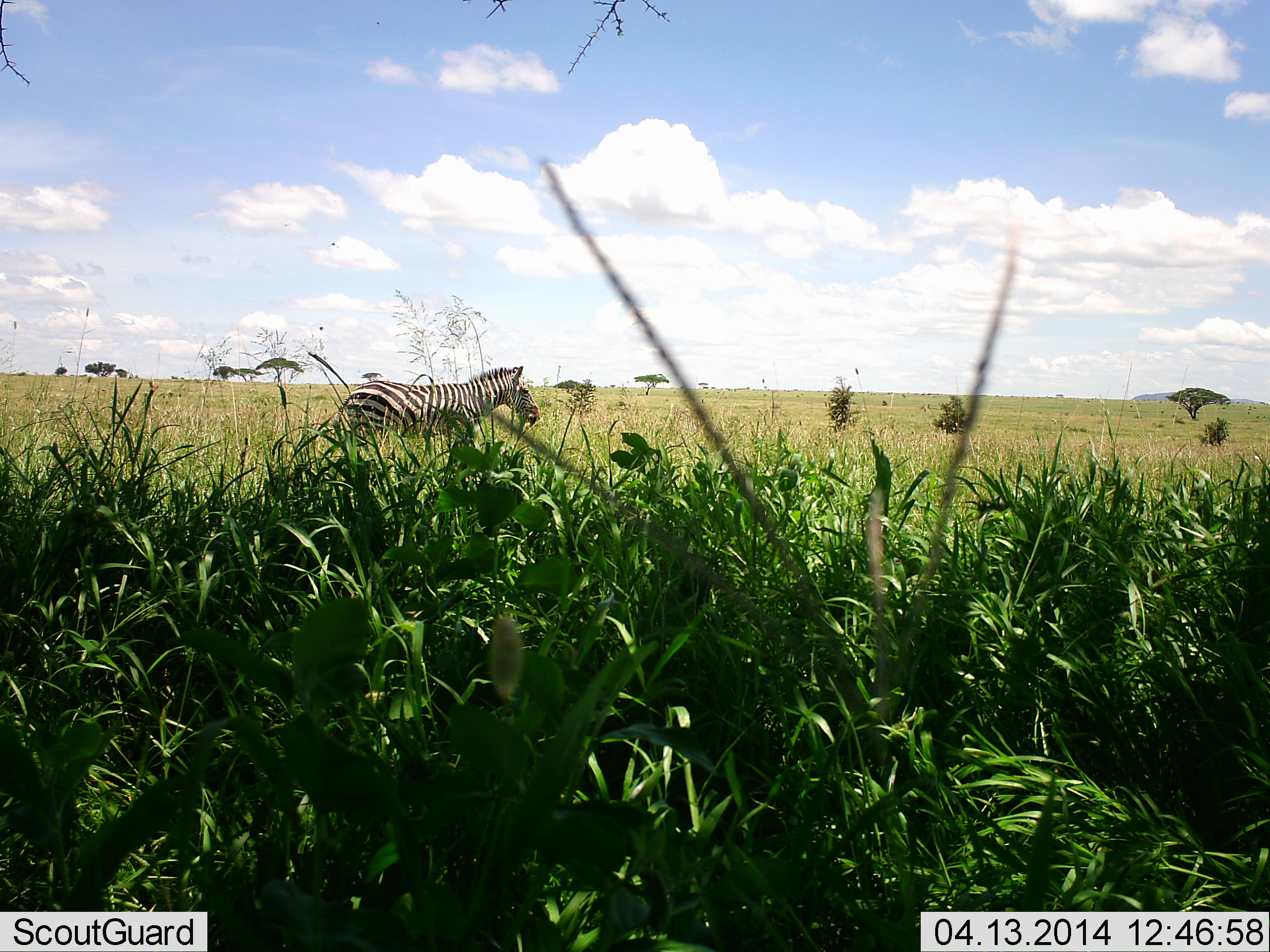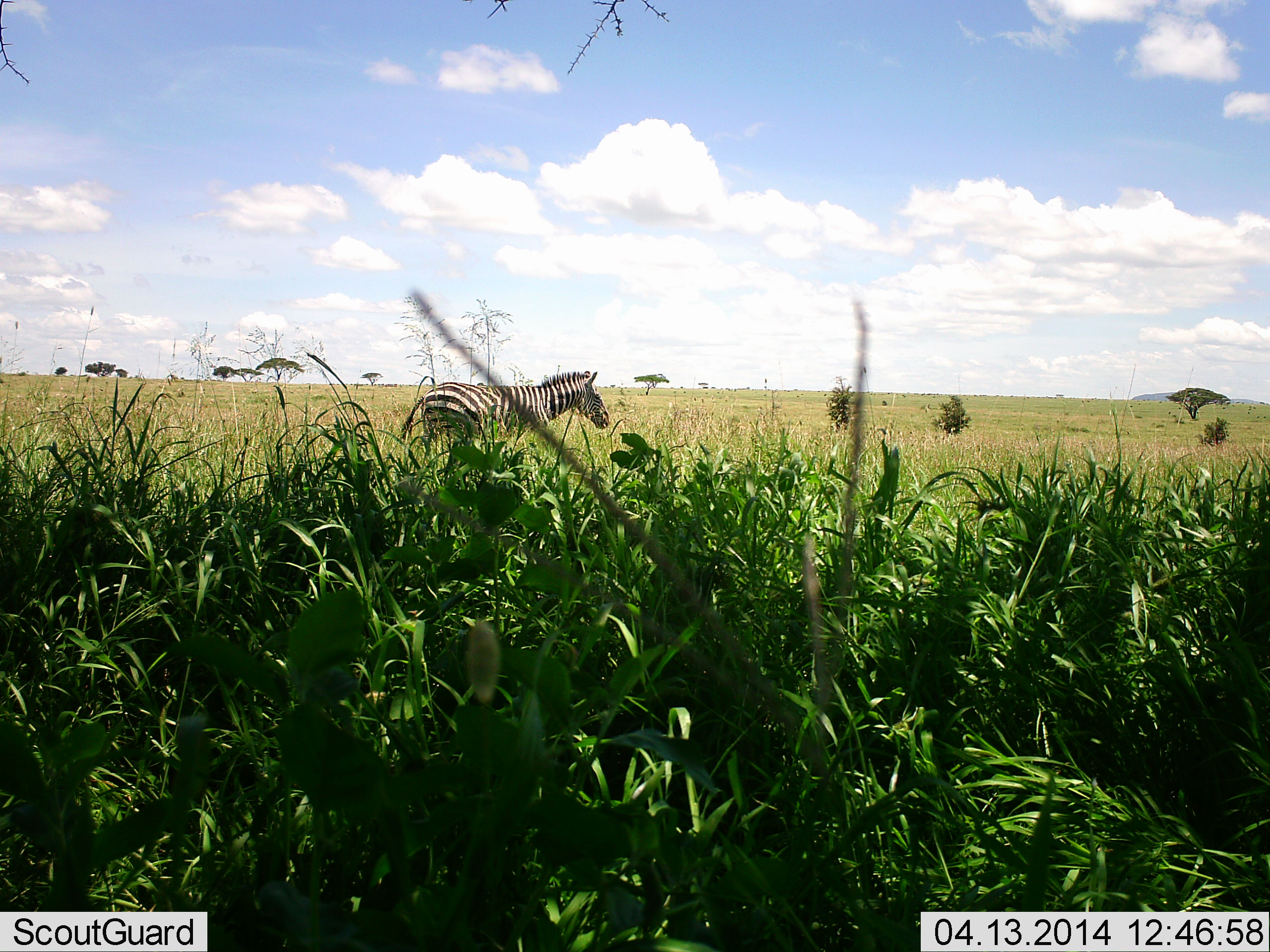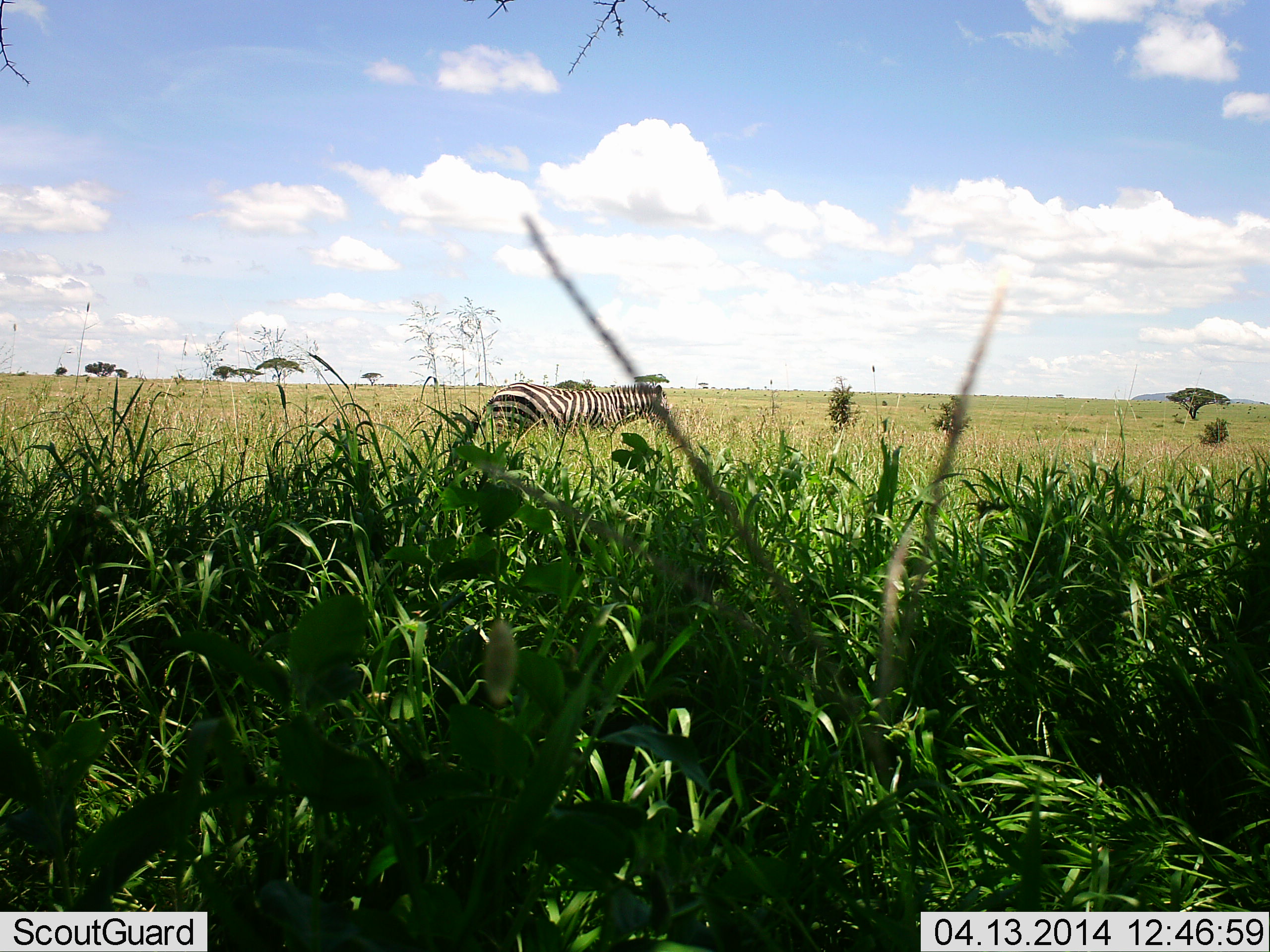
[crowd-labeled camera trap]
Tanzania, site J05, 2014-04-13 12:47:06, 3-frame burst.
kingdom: Animalia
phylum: Chordata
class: Mammalia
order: Perissodactyla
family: Equidae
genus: Equus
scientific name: Equus quagga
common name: plains zebra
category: zebra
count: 1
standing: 14%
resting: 0%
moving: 88%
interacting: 0%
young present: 0%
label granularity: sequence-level